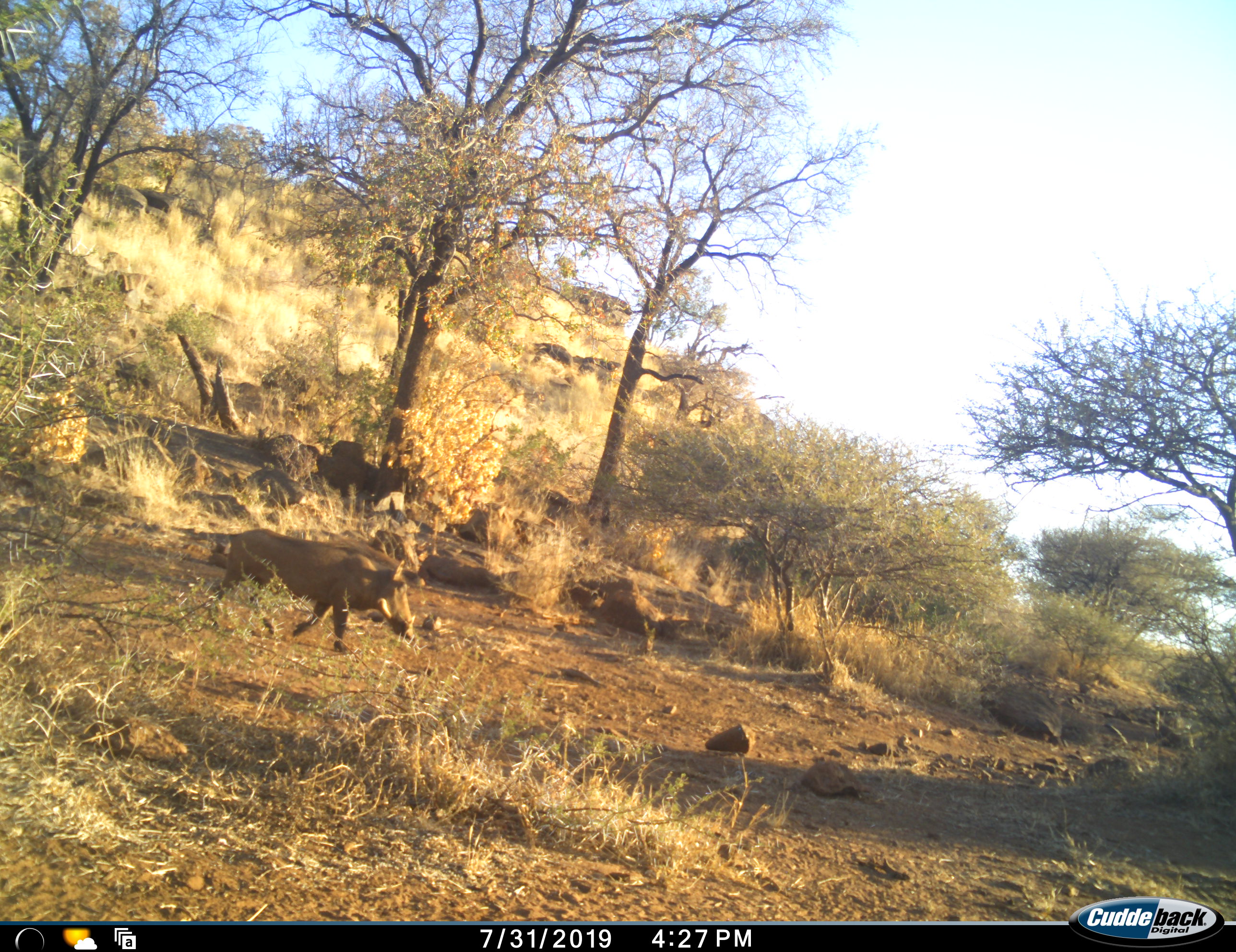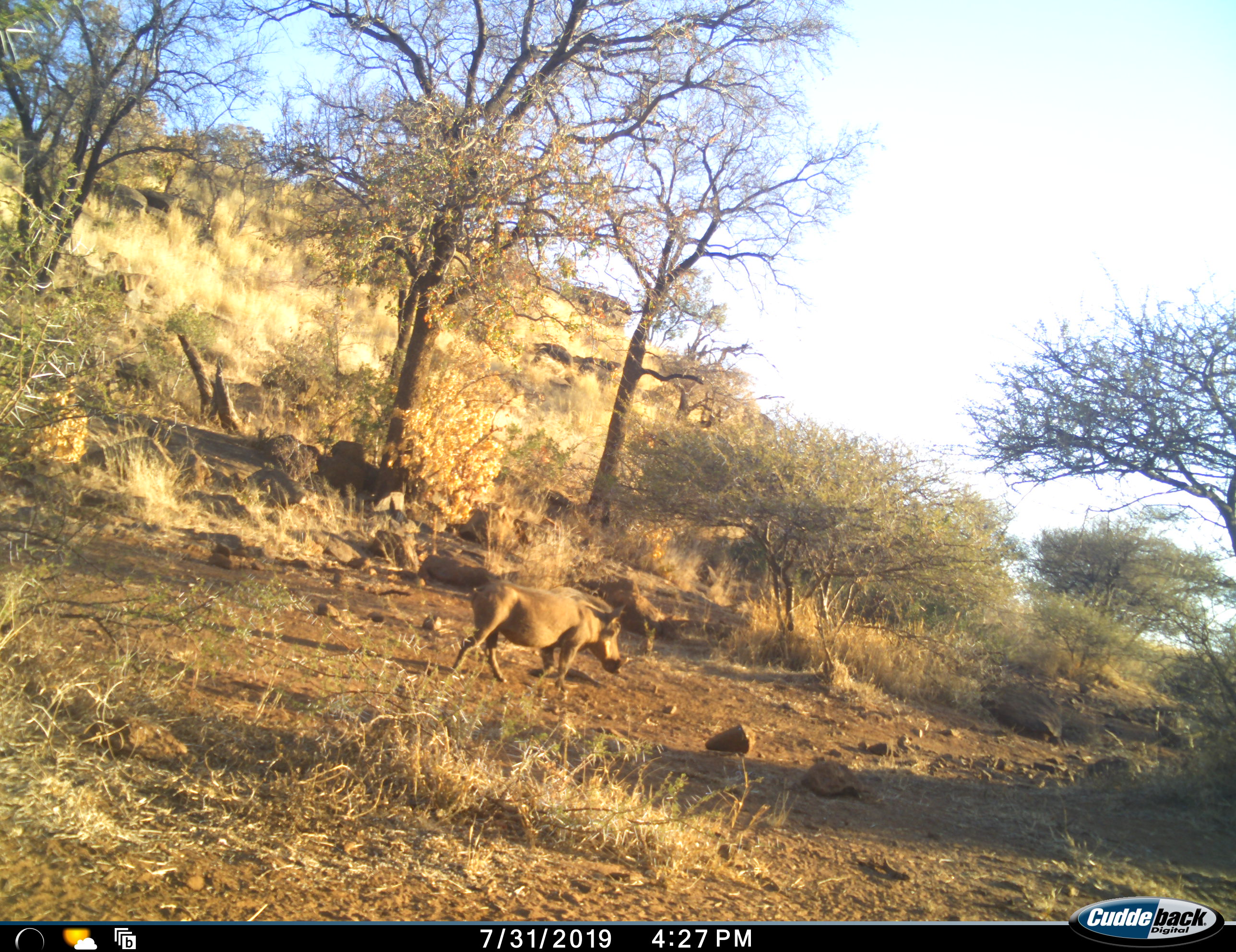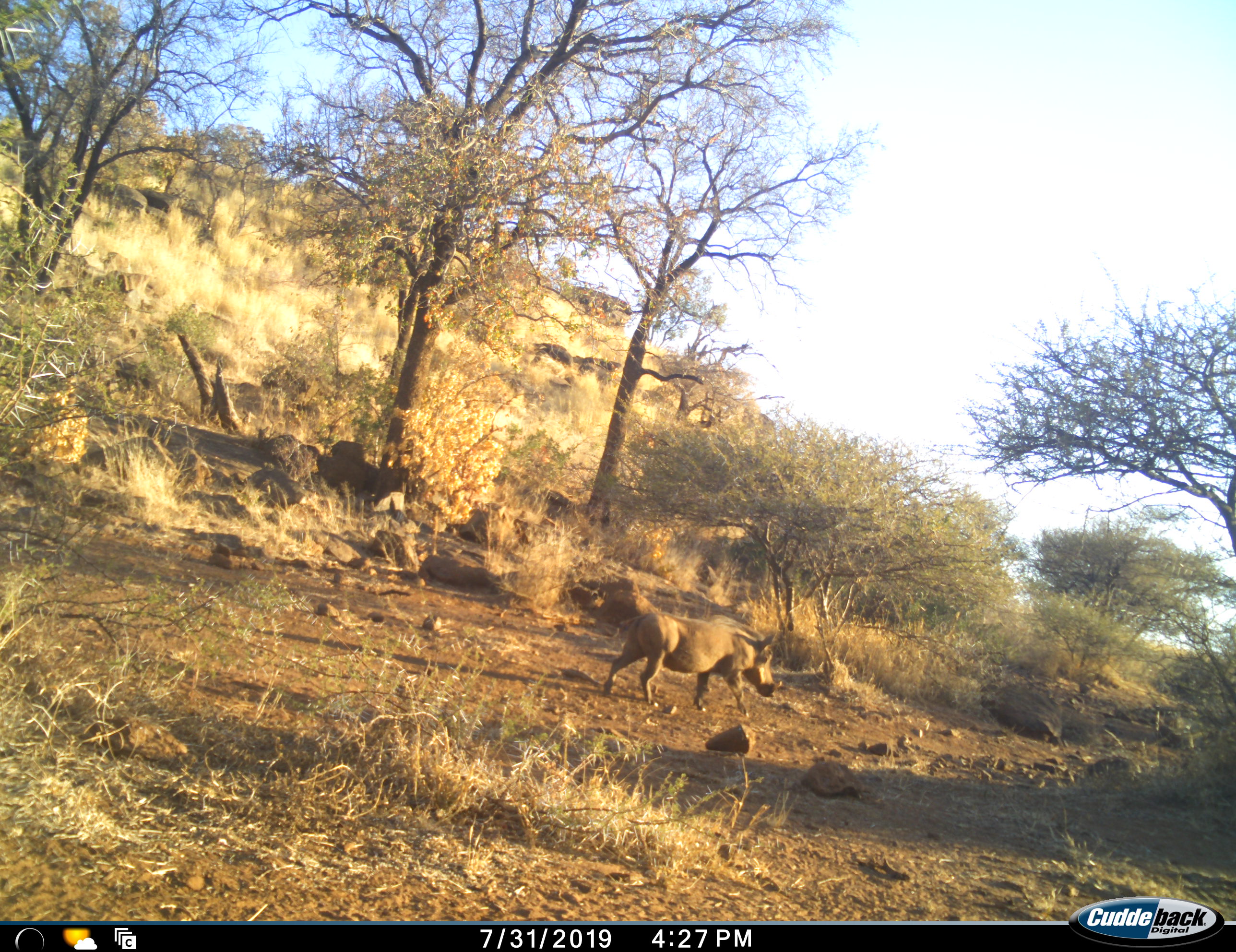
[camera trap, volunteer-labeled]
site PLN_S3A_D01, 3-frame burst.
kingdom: Animalia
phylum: Chordata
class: Mammalia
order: Artiodactyla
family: Suidae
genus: Phacochoerus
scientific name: Phacochoerus africanus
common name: warthog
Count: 1.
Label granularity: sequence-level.